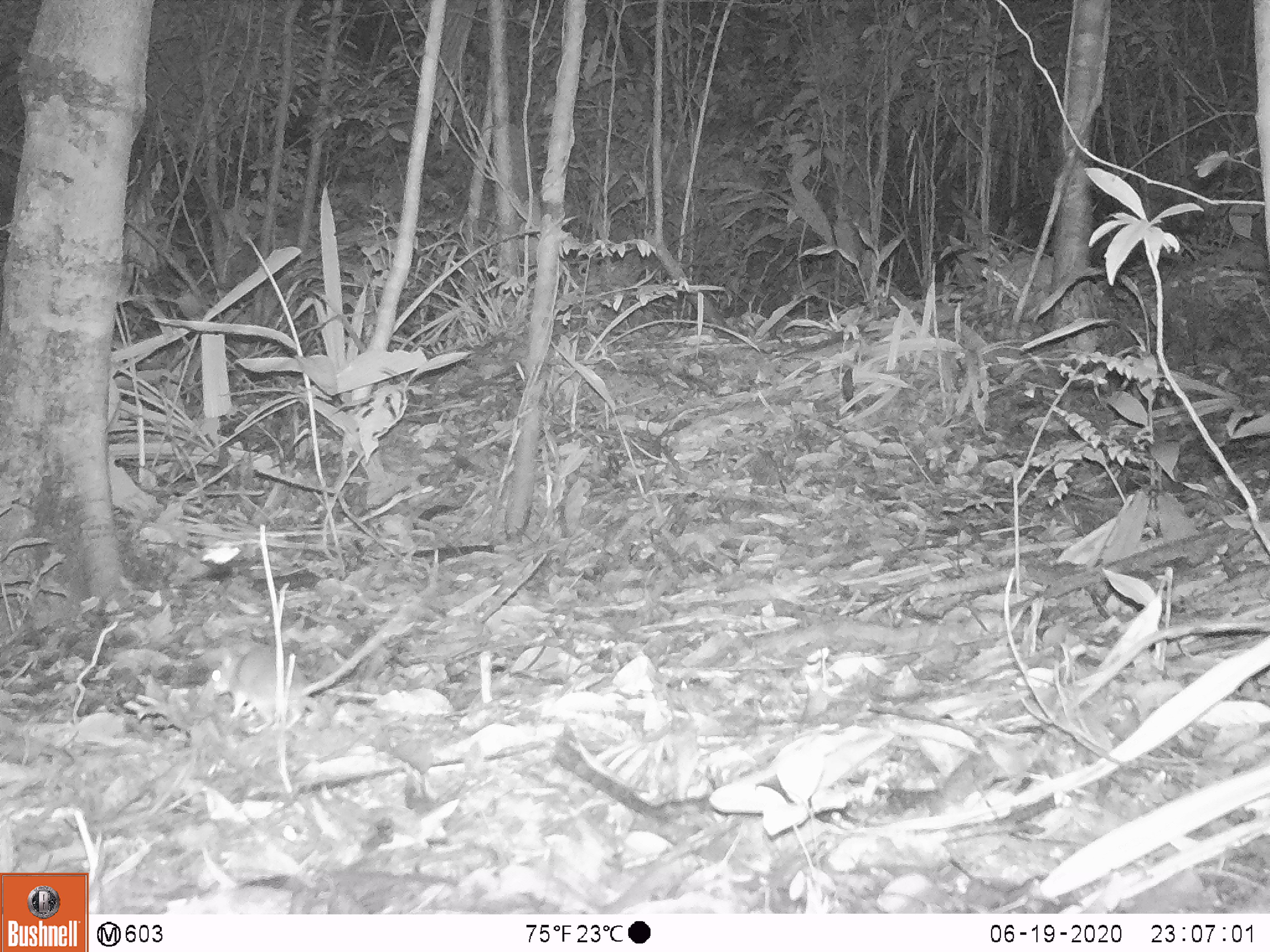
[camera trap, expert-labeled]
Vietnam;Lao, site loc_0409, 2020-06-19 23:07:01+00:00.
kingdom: Animalia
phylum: Chordata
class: Mammalia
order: Rodentia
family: Muridae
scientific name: Muridae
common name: old-world mice and rats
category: unidentified murid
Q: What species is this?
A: Unidentified murid (old-world mice and rats) (Muridae).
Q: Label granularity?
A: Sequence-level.